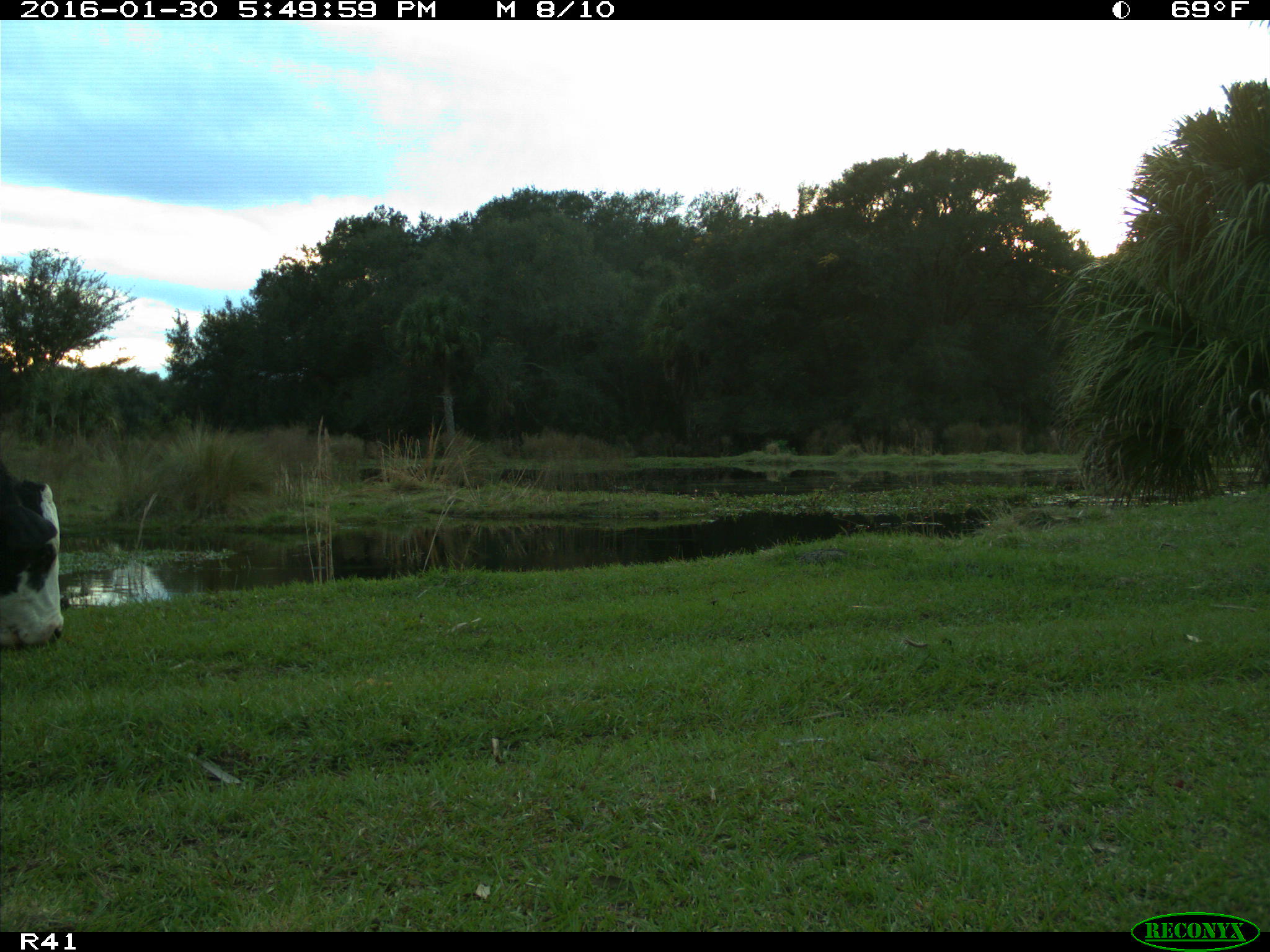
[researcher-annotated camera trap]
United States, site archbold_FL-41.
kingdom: Animalia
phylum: Chordata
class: Mammalia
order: Artiodactyla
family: Bovidae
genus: Bos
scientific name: Bos taurus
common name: domestic cow